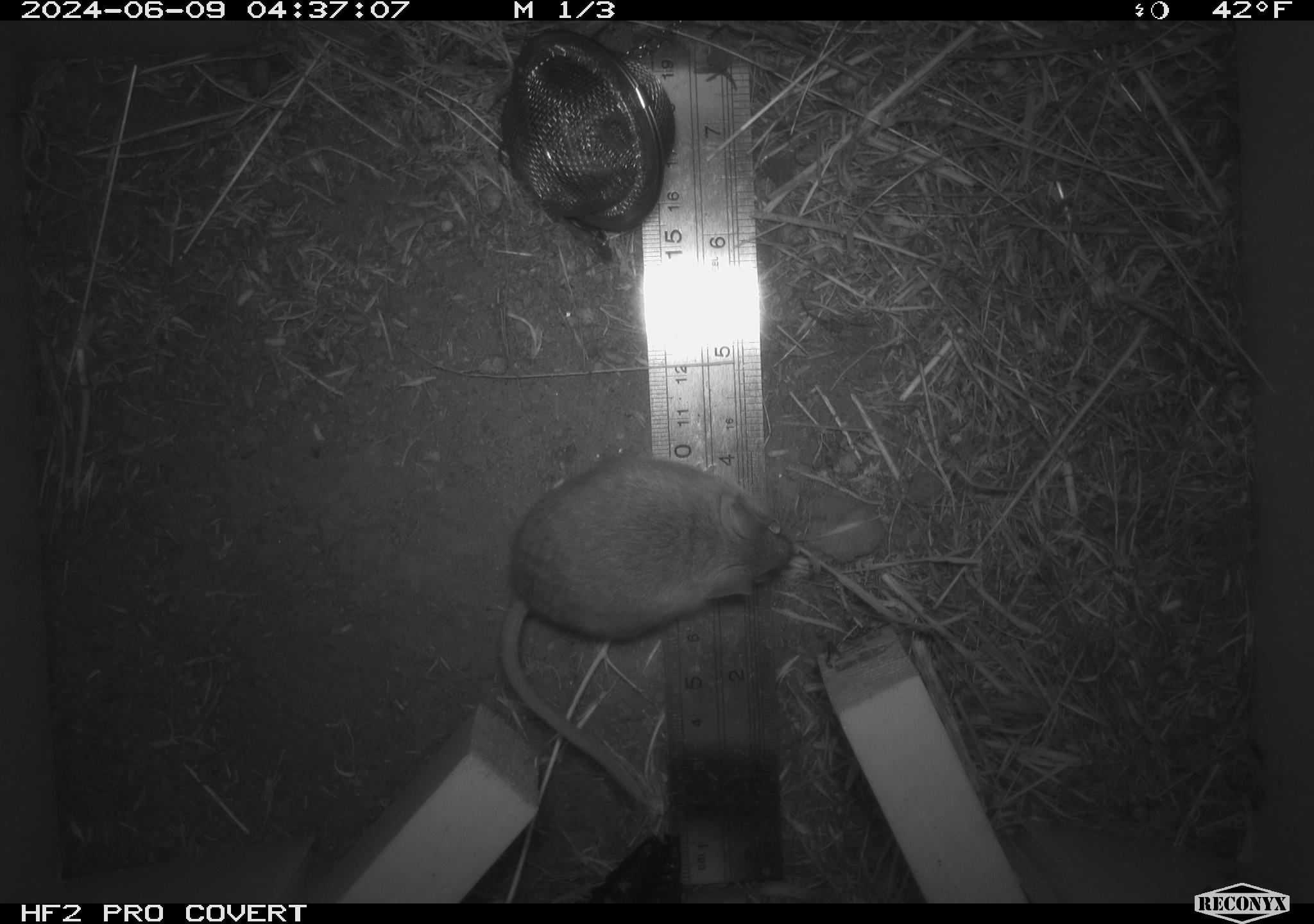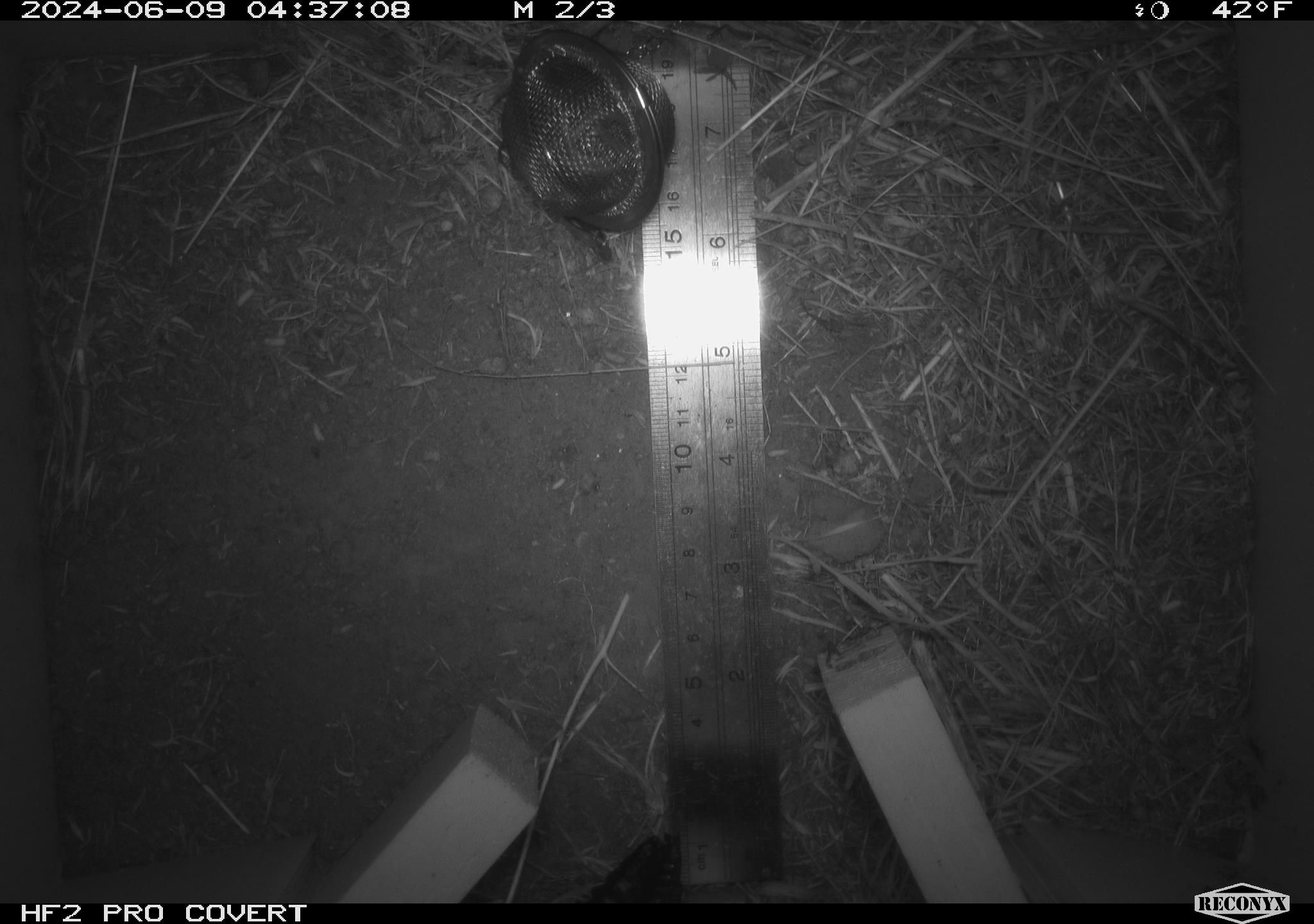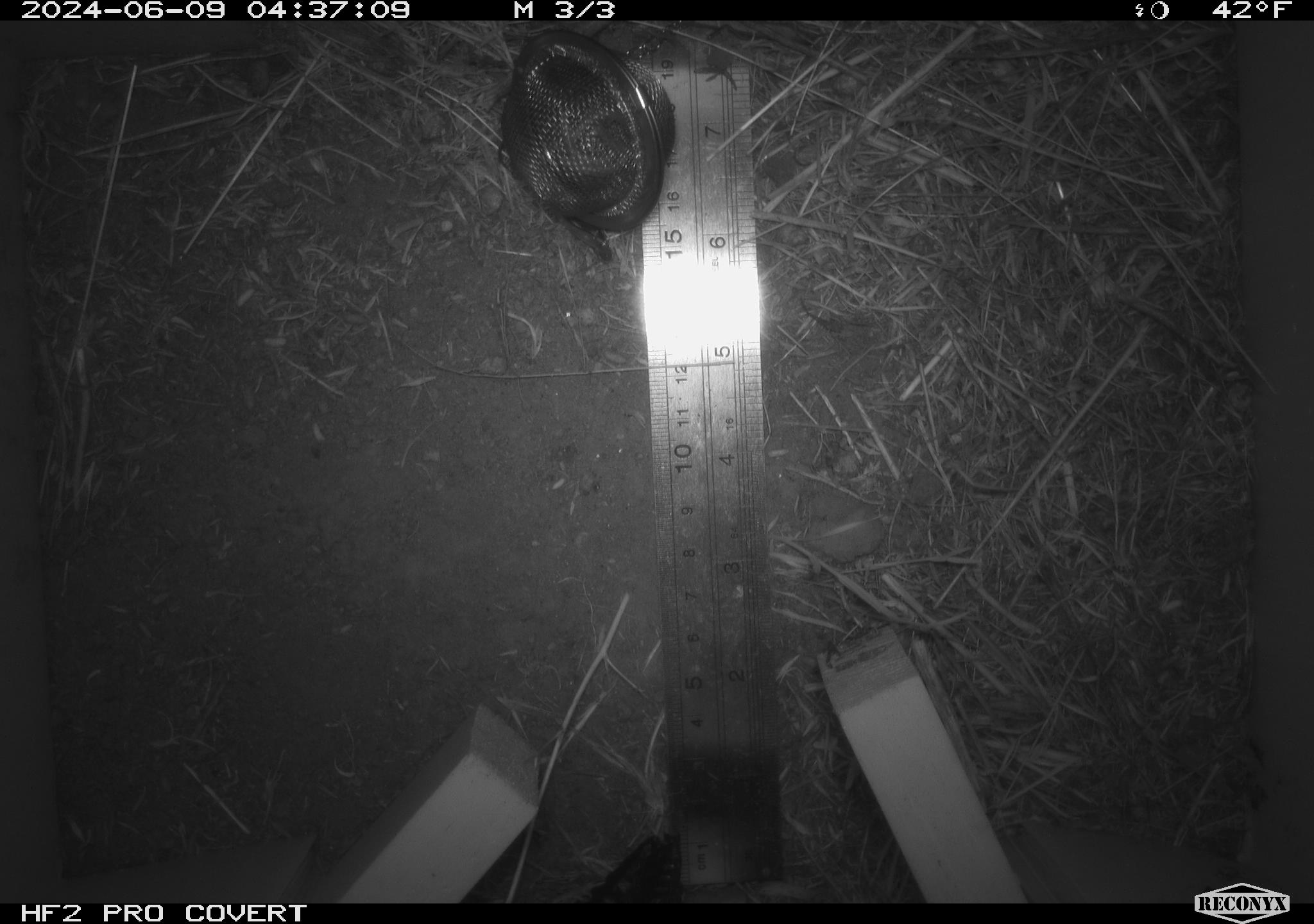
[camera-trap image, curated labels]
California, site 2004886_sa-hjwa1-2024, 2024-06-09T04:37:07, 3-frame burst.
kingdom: Animalia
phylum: Chordata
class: Mammalia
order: Rodentia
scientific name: Rodentia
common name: rodent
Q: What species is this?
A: Rodent (Rodentia).